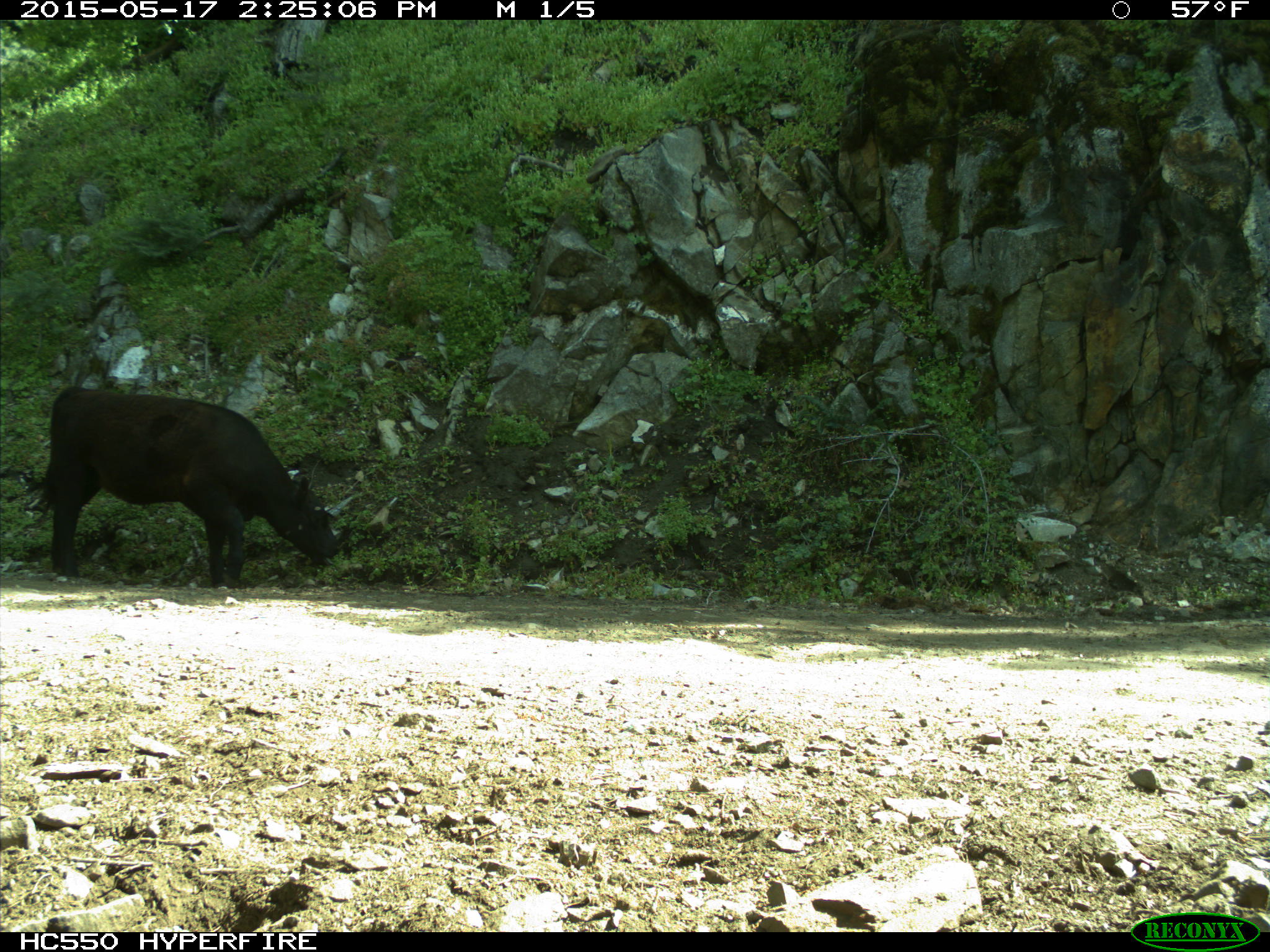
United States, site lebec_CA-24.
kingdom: Animalia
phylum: Chordata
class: Mammalia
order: Artiodactyla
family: Bovidae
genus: Bos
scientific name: Bos taurus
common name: domestic cow